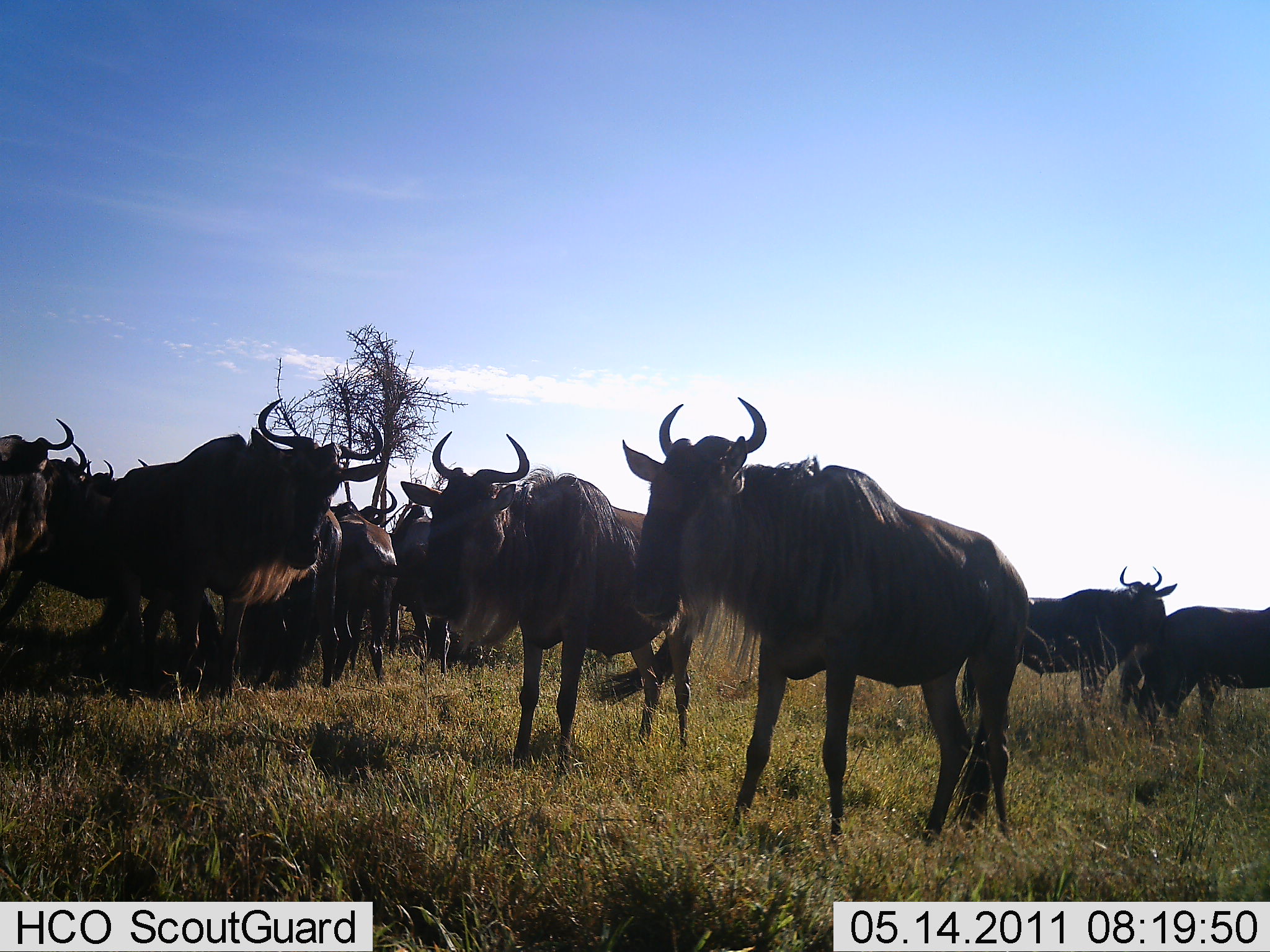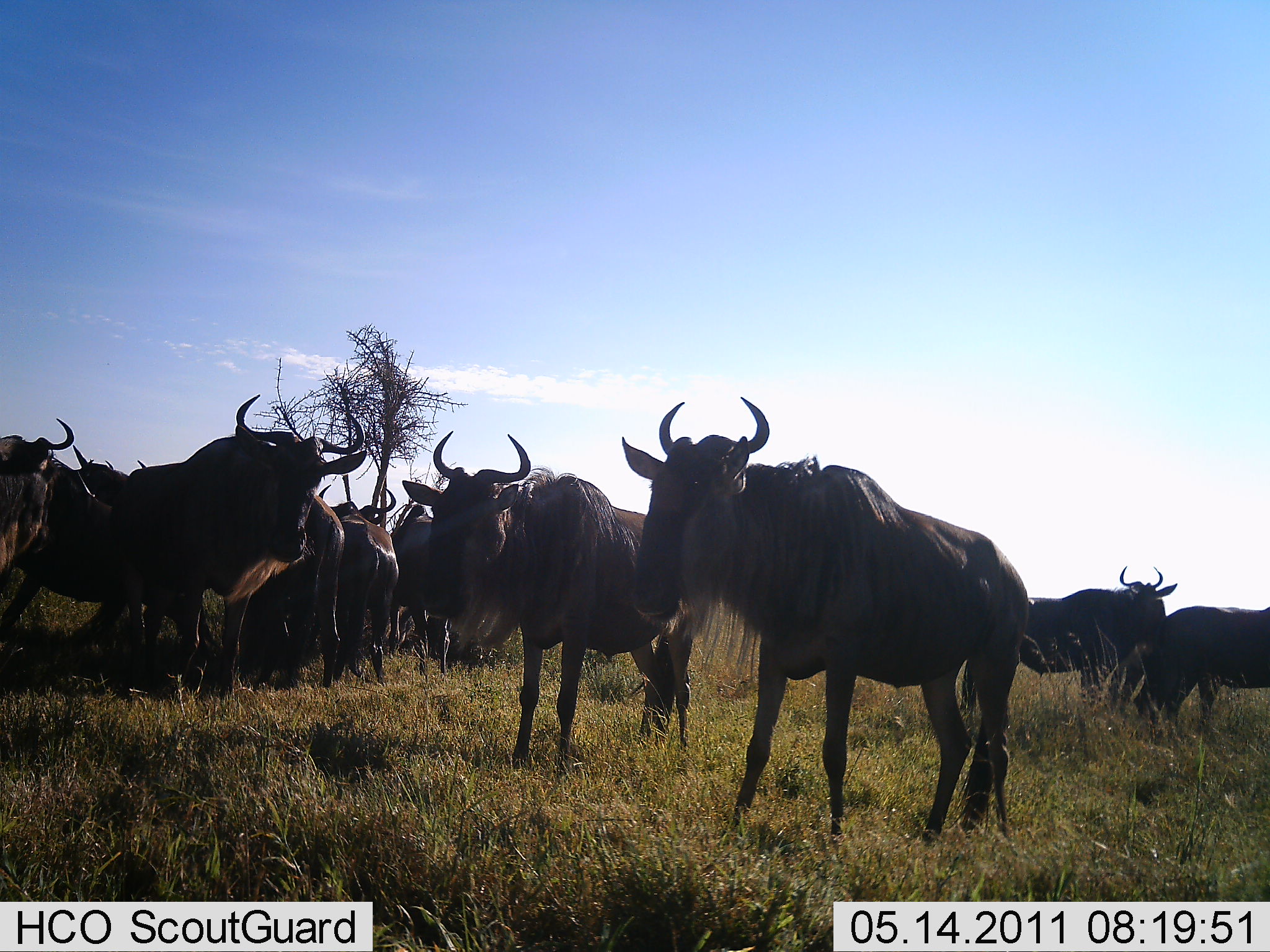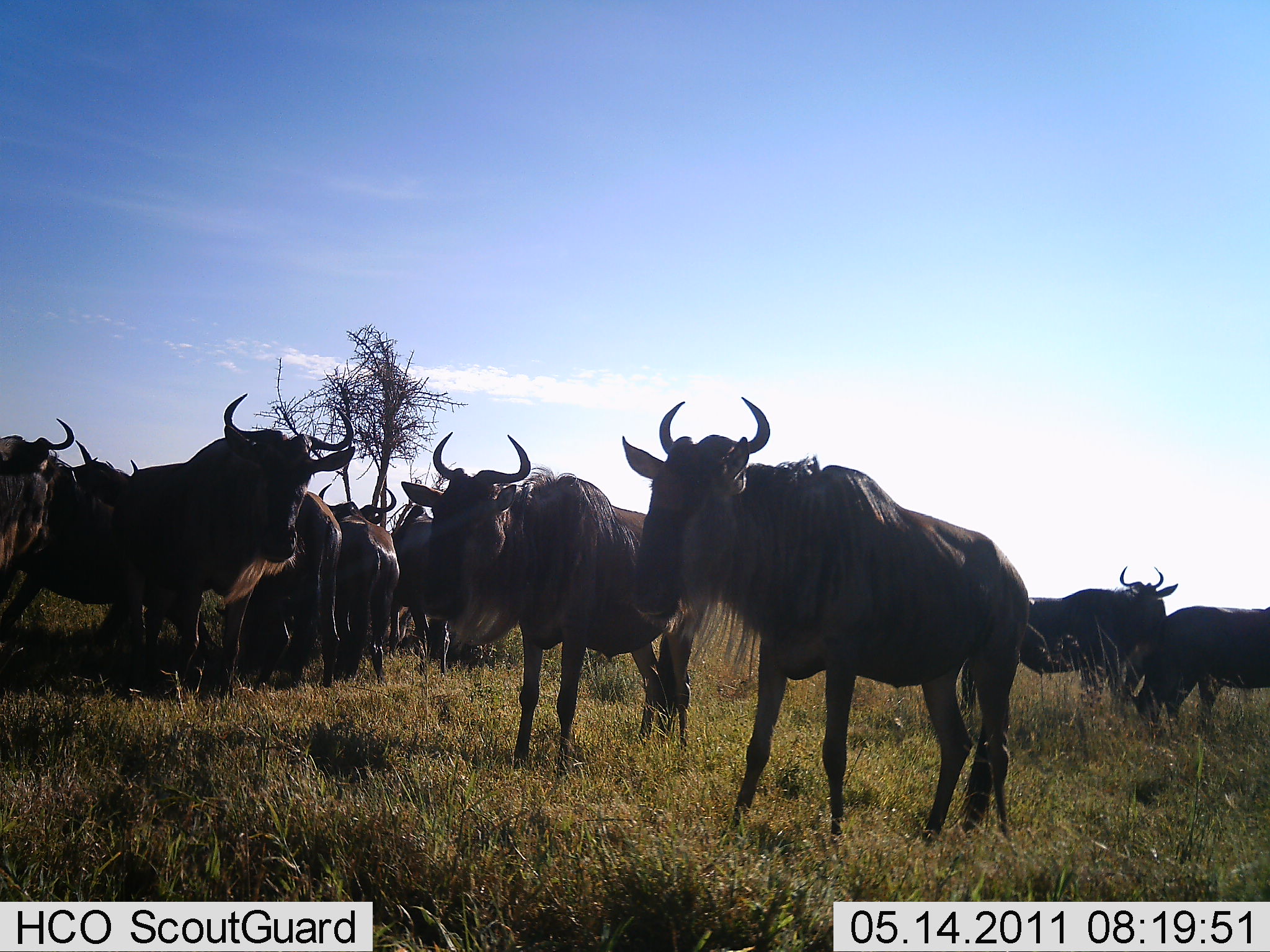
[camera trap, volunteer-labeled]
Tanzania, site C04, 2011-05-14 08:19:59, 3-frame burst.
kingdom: Animalia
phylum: Chordata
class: Mammalia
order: Artiodactyla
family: Bovidae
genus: Connochaetes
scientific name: Connochaetes taurinus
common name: blue wildebeest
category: wildebeest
Wildebeest (blue wildebeest) (Connochaetes taurinus), count 11-50. Behavior (volunteer vote fractions): standing 100%, resting 9%, moving 18%, interacting 9%. Young present (vote fraction): 0%. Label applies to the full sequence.